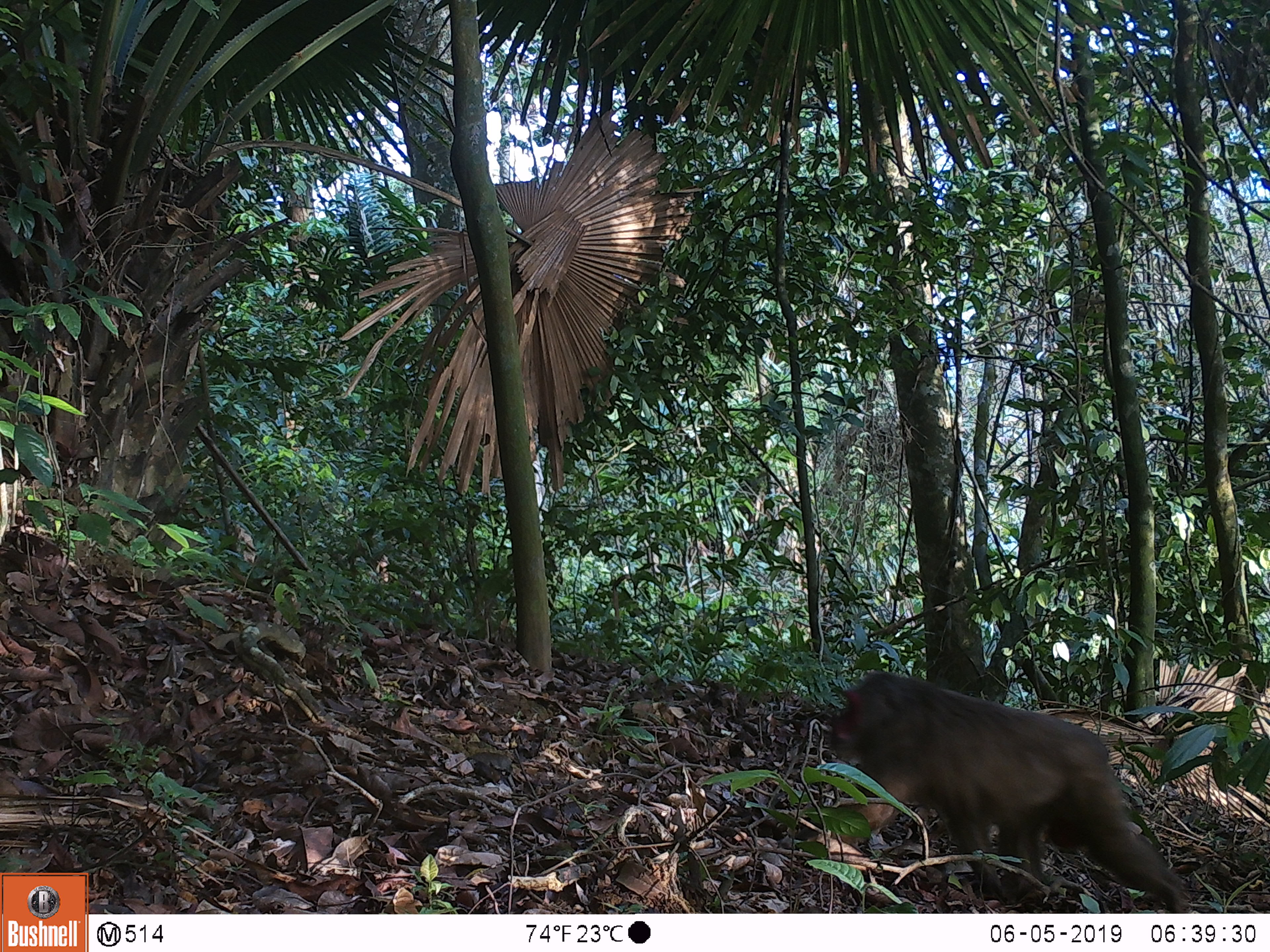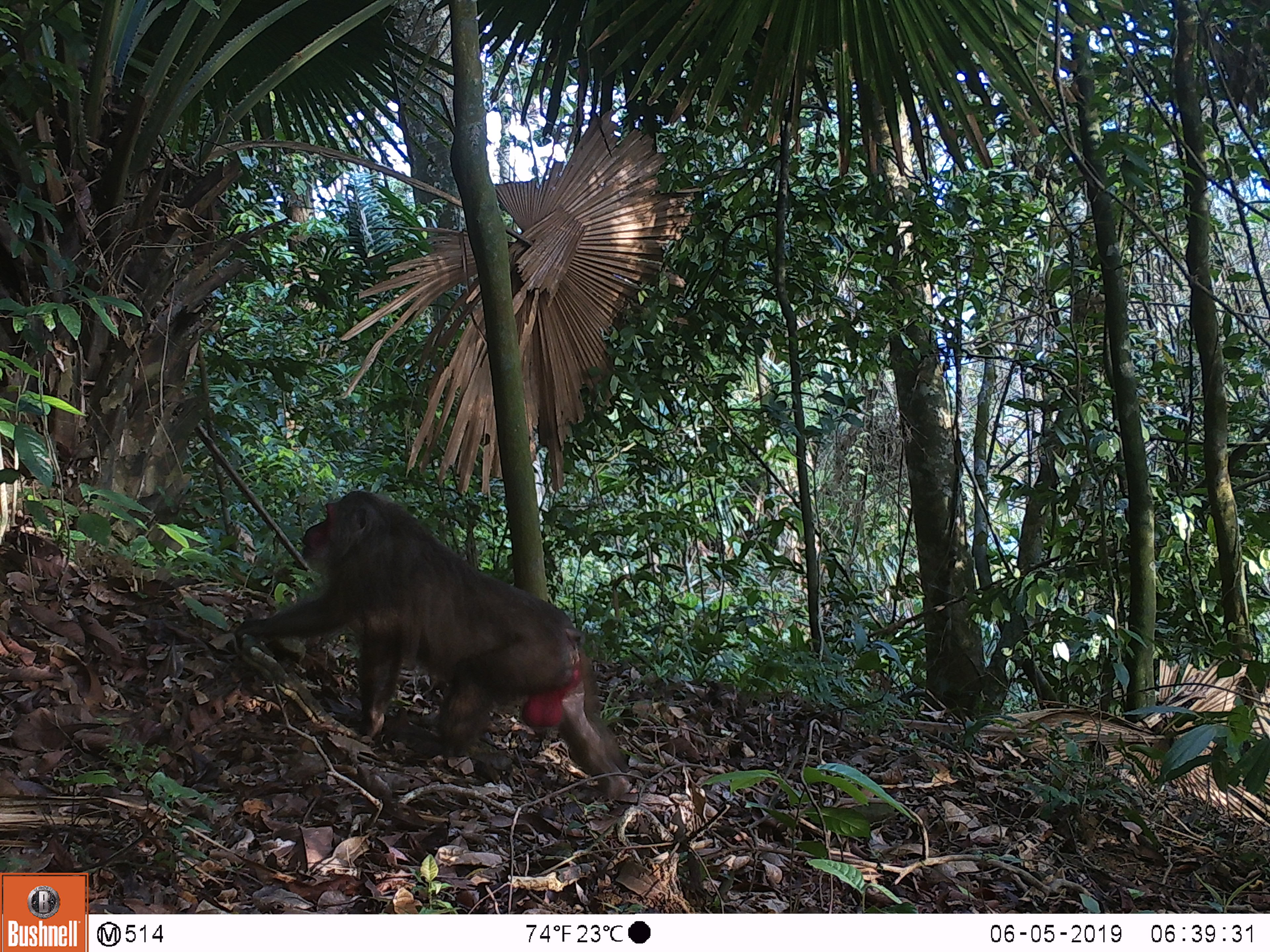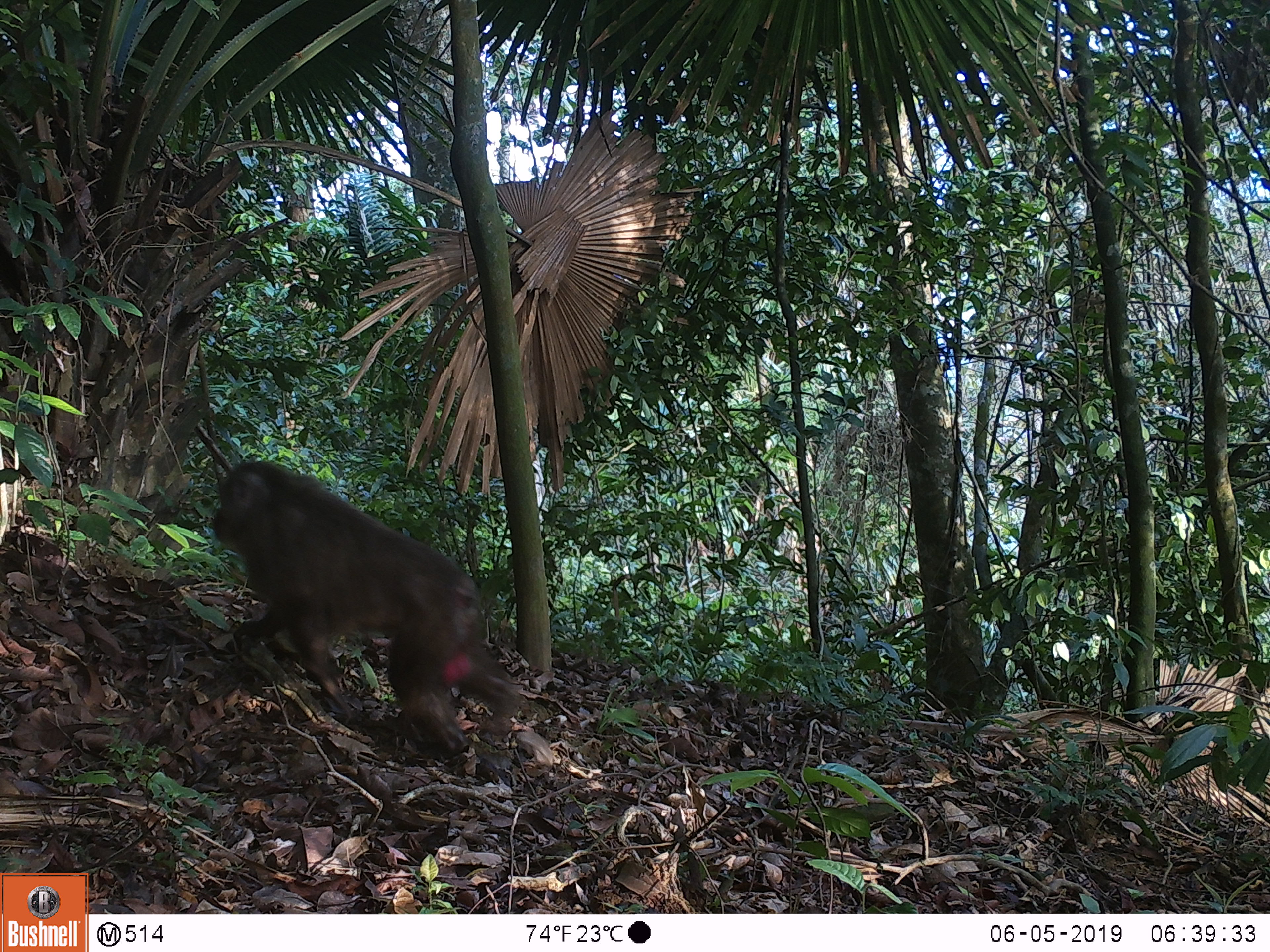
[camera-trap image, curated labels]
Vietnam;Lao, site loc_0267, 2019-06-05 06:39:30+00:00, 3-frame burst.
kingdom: Animalia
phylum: Chordata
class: Mammalia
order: Primates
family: Cercopithecidae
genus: Macaca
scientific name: Macaca arctoides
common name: stump-tailed macaque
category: stump tailed macaque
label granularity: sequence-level